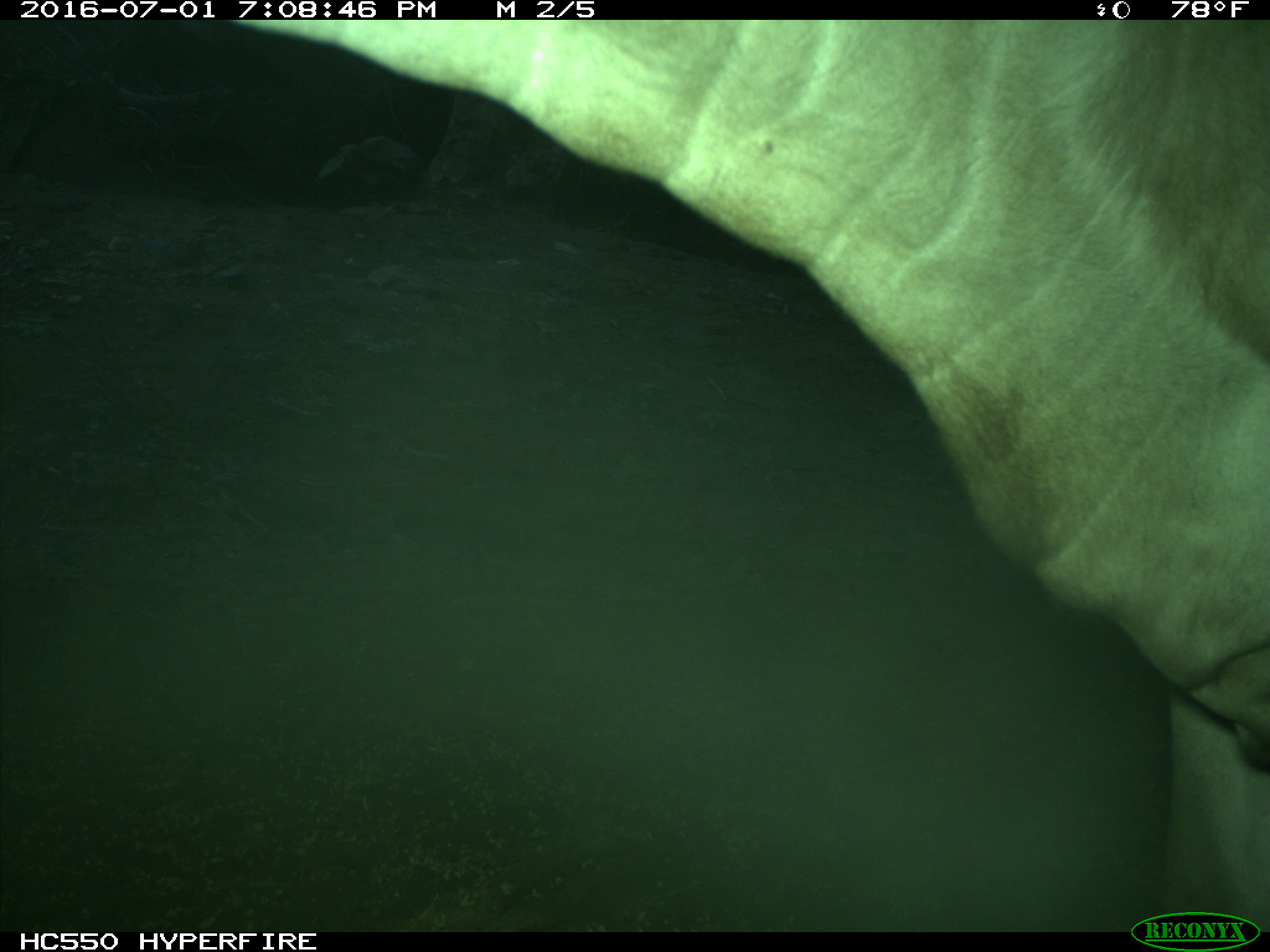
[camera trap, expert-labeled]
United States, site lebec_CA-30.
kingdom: Animalia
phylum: Chordata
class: Mammalia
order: Artiodactyla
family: Bovidae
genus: Bos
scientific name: Bos taurus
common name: domestic cow